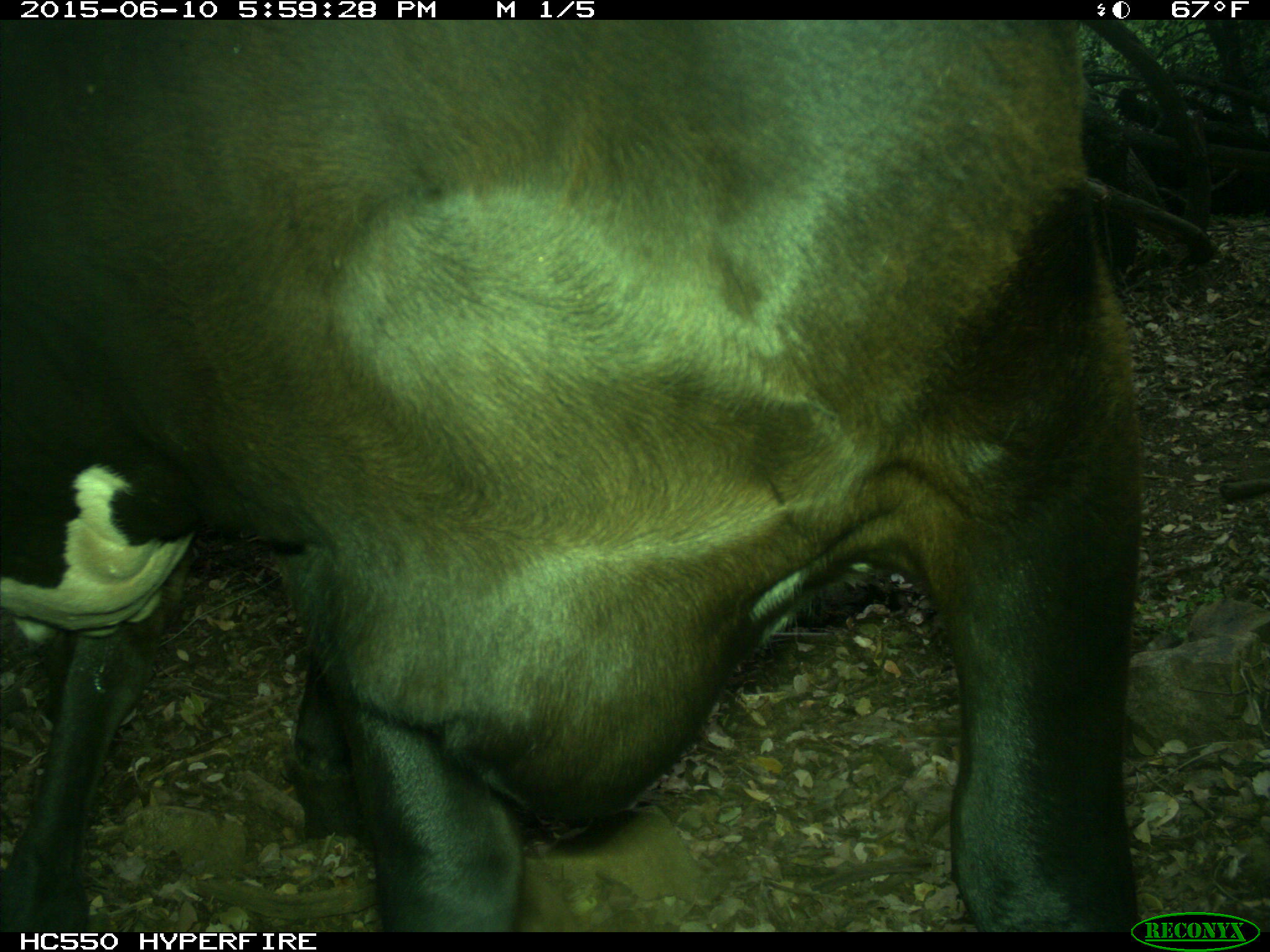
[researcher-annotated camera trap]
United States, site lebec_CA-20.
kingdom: Animalia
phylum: Chordata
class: Mammalia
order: Artiodactyla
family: Bovidae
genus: Bos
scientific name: Bos taurus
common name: domestic cow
Bos taurus (domestic cow).